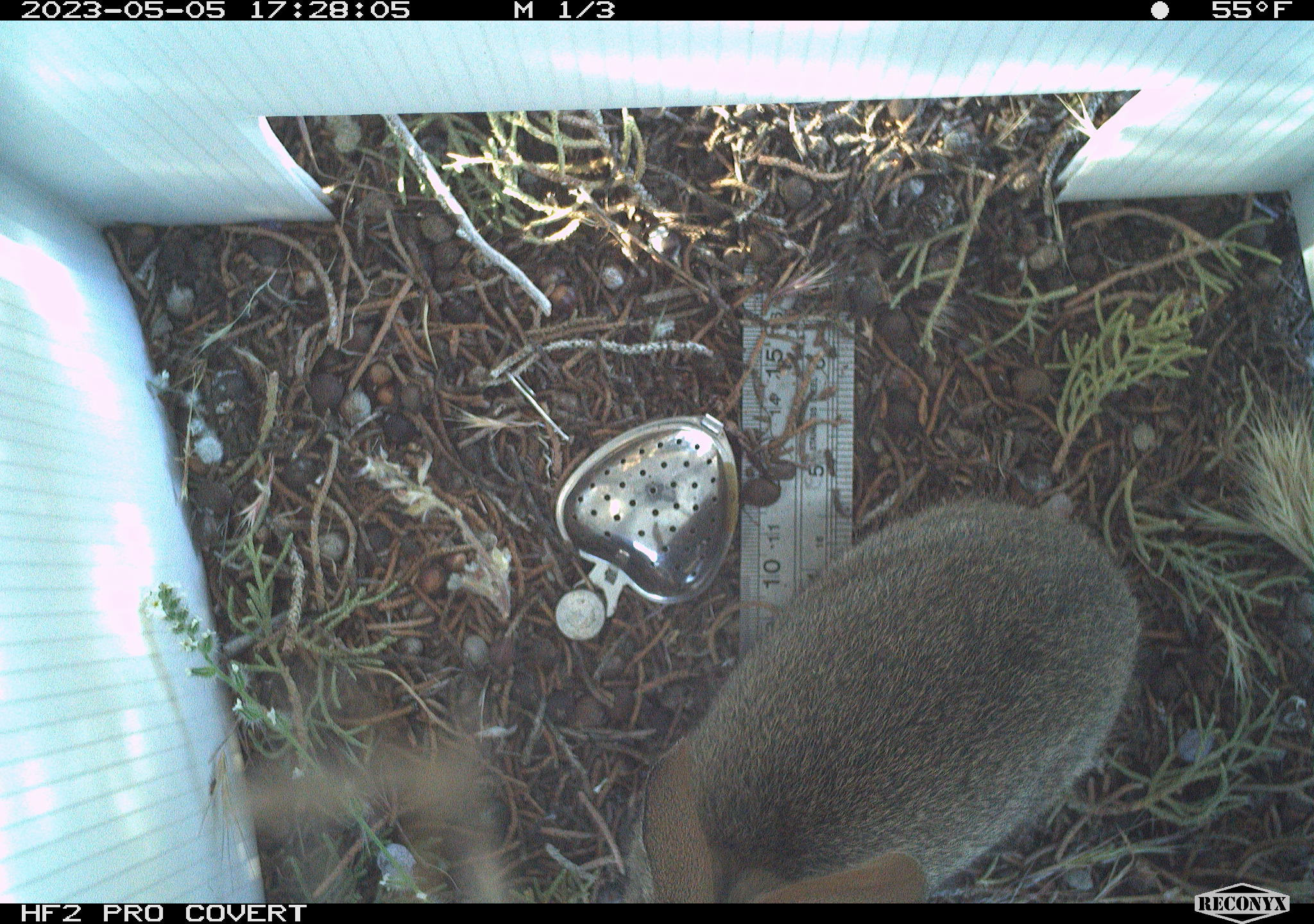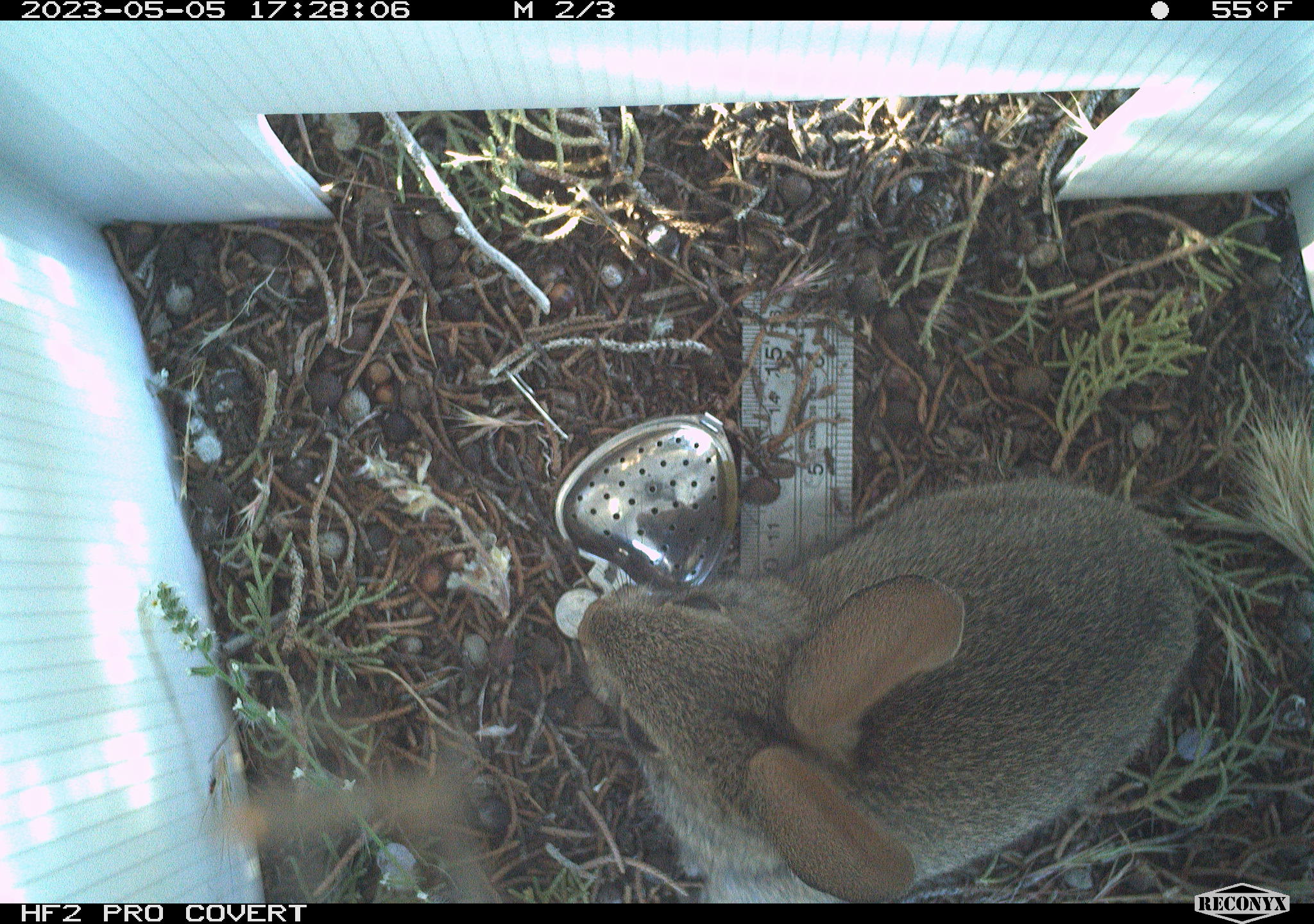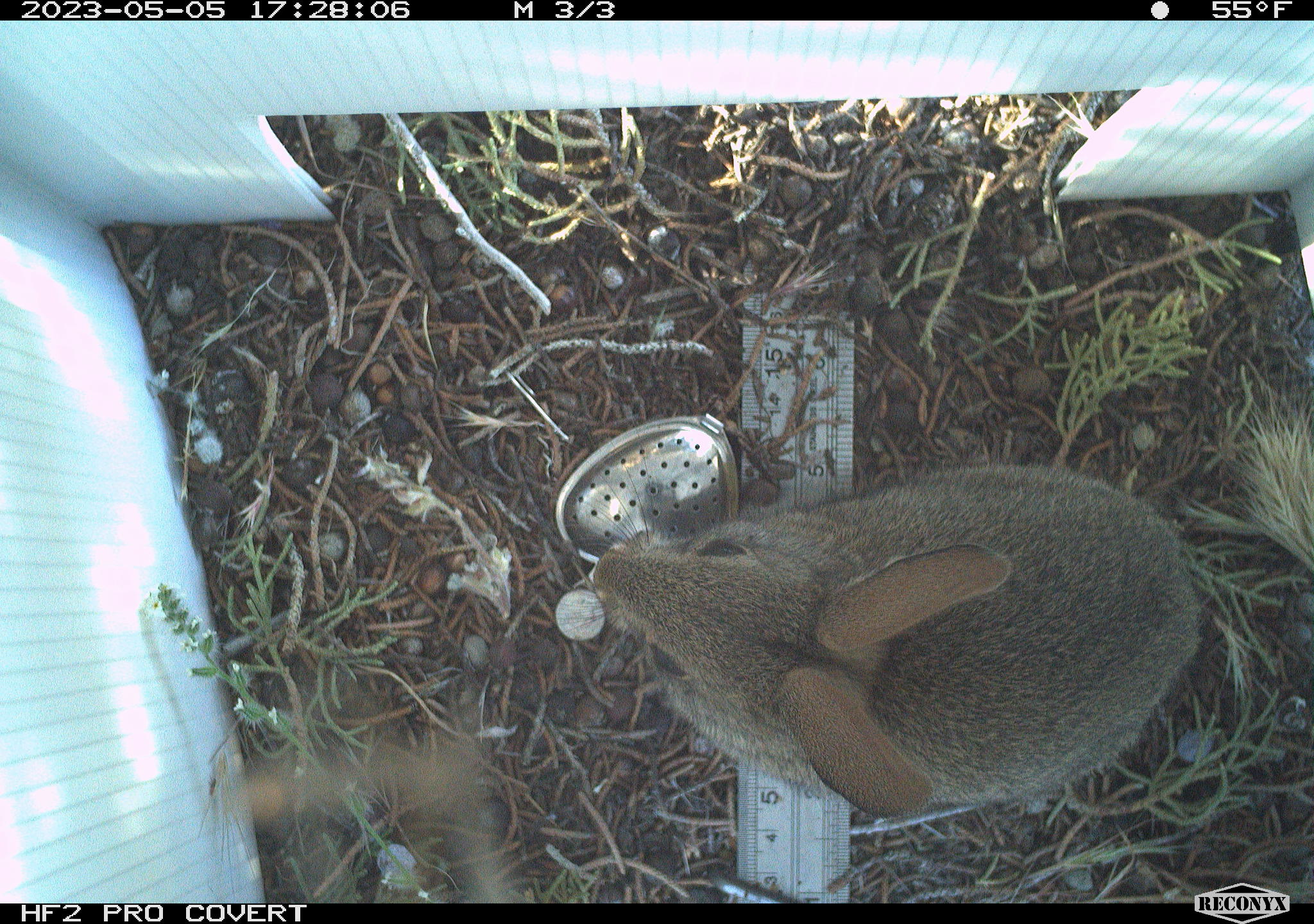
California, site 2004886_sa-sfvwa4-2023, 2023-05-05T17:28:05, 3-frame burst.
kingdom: Animalia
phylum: Chordata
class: Mammalia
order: Lagomorpha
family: Leporidae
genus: Sylvilagus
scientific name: Sylvilagus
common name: cottontail rabbits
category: sylvilagus species